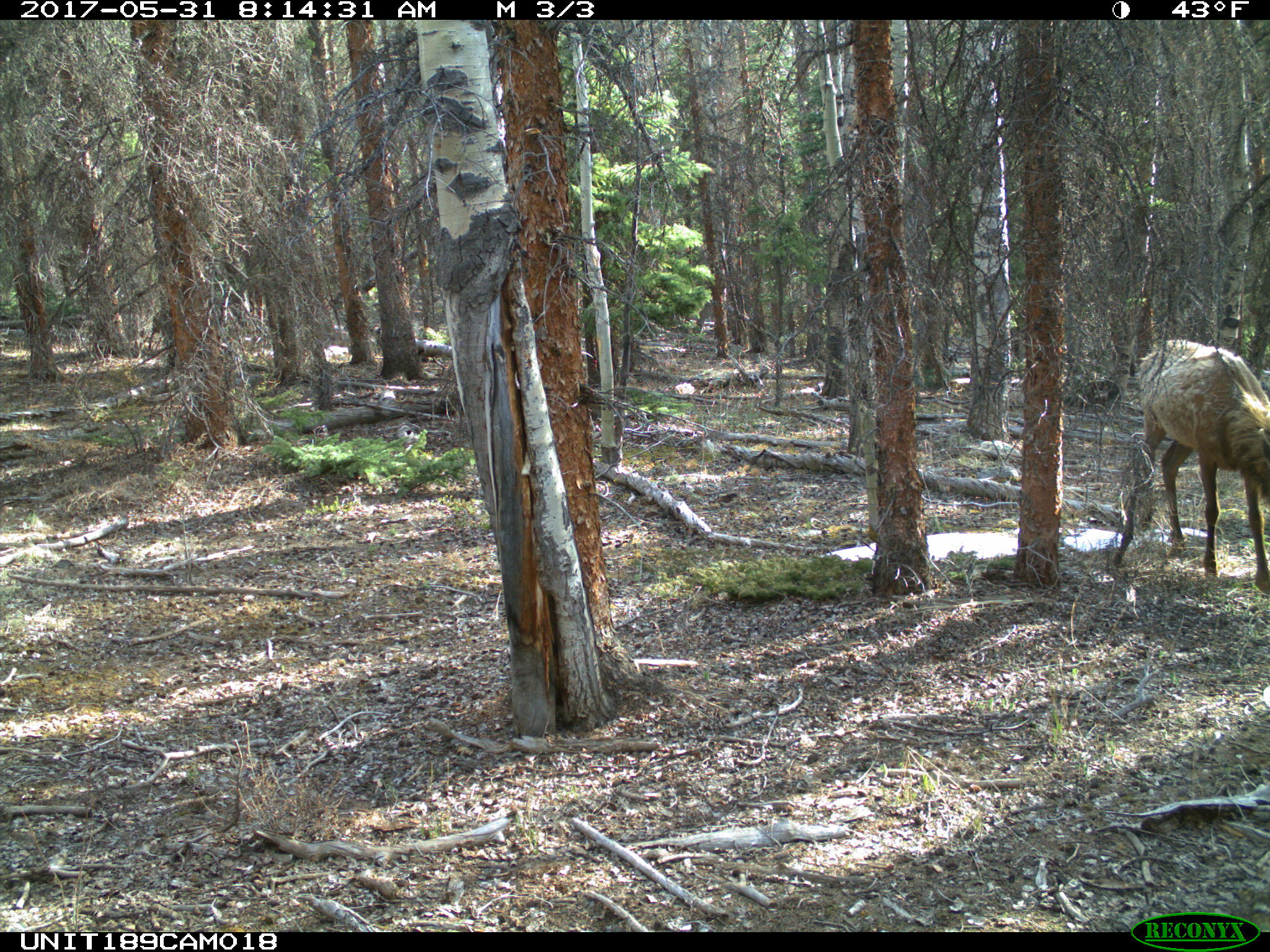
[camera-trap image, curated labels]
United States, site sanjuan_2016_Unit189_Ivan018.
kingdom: Animalia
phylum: Chordata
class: Mammalia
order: Artiodactyla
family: Cervidae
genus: Cervus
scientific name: Cervus elaphus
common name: red deer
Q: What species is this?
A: Cervus elaphus (red deer).